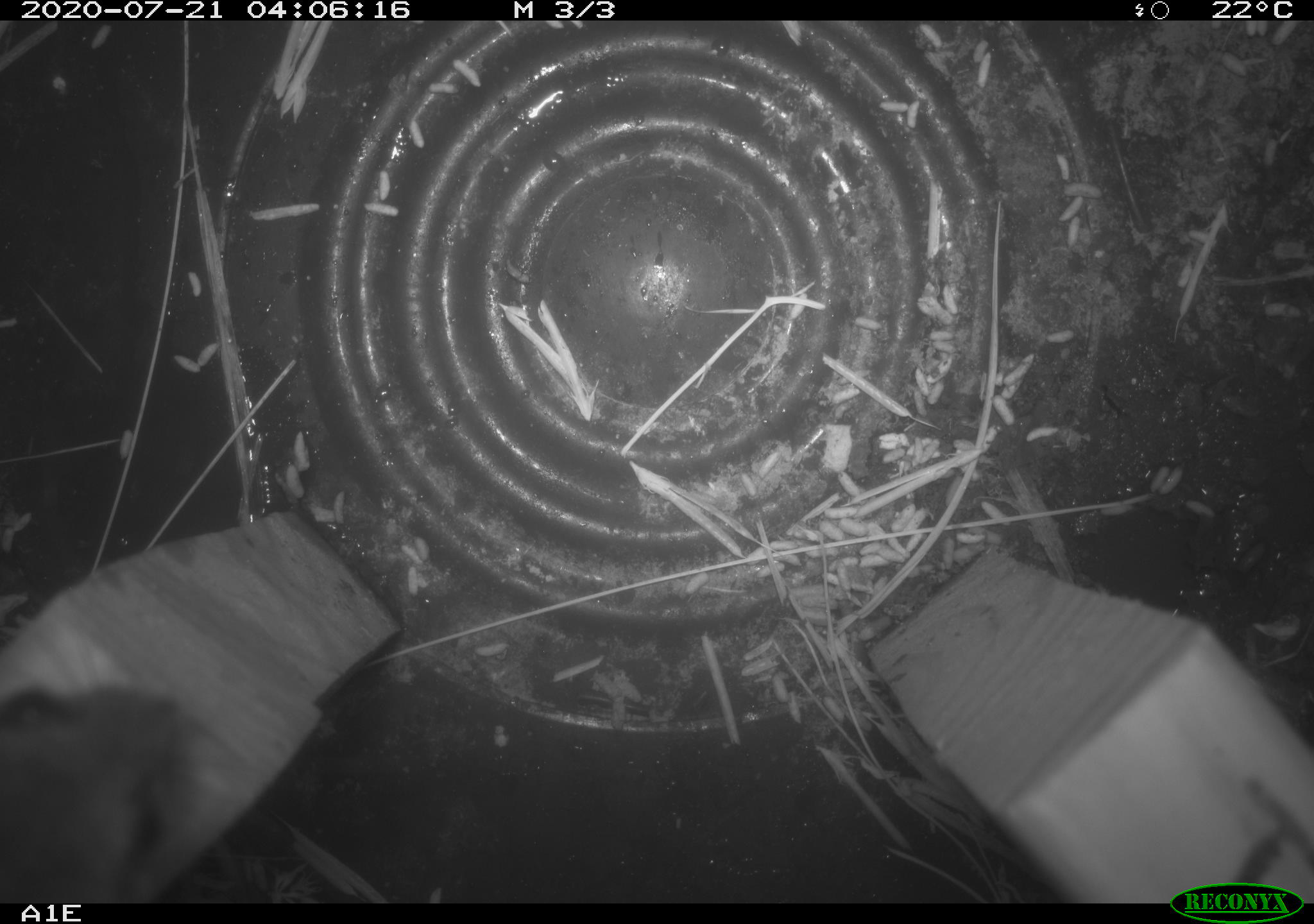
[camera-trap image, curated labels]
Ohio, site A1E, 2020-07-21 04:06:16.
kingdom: Animalia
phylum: Chordata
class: Mammalia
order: Rodentia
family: Cricetidae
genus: Peromyscus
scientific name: Peromyscus leucopus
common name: white-footed mouse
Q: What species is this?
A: White-footed mouse (Peromyscus leucopus).